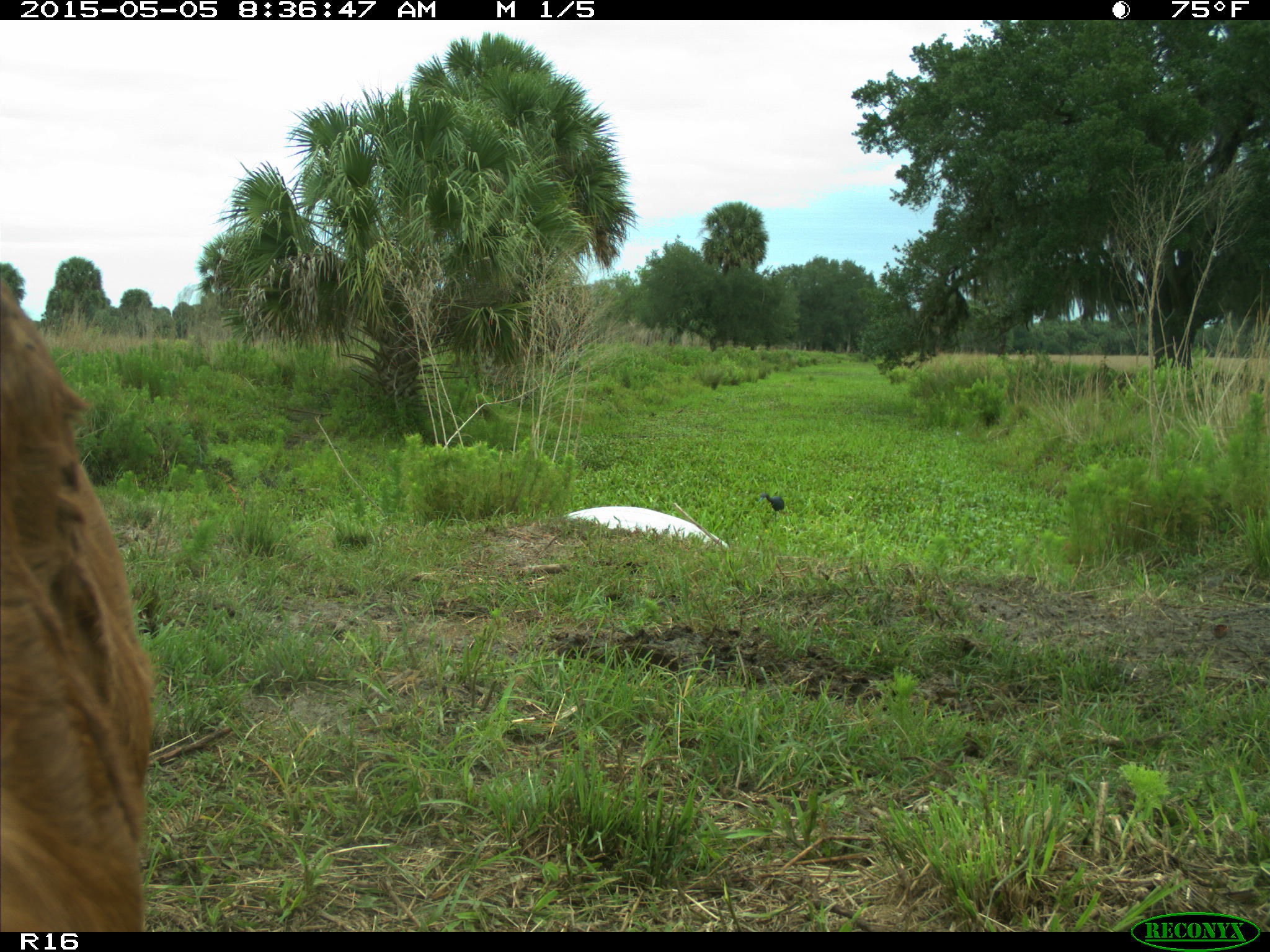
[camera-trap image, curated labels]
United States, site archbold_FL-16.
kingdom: Animalia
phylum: Chordata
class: Mammalia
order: Artiodactyla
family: Bovidae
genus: Bos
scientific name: Bos taurus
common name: domestic cow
Bos taurus (domestic cow).